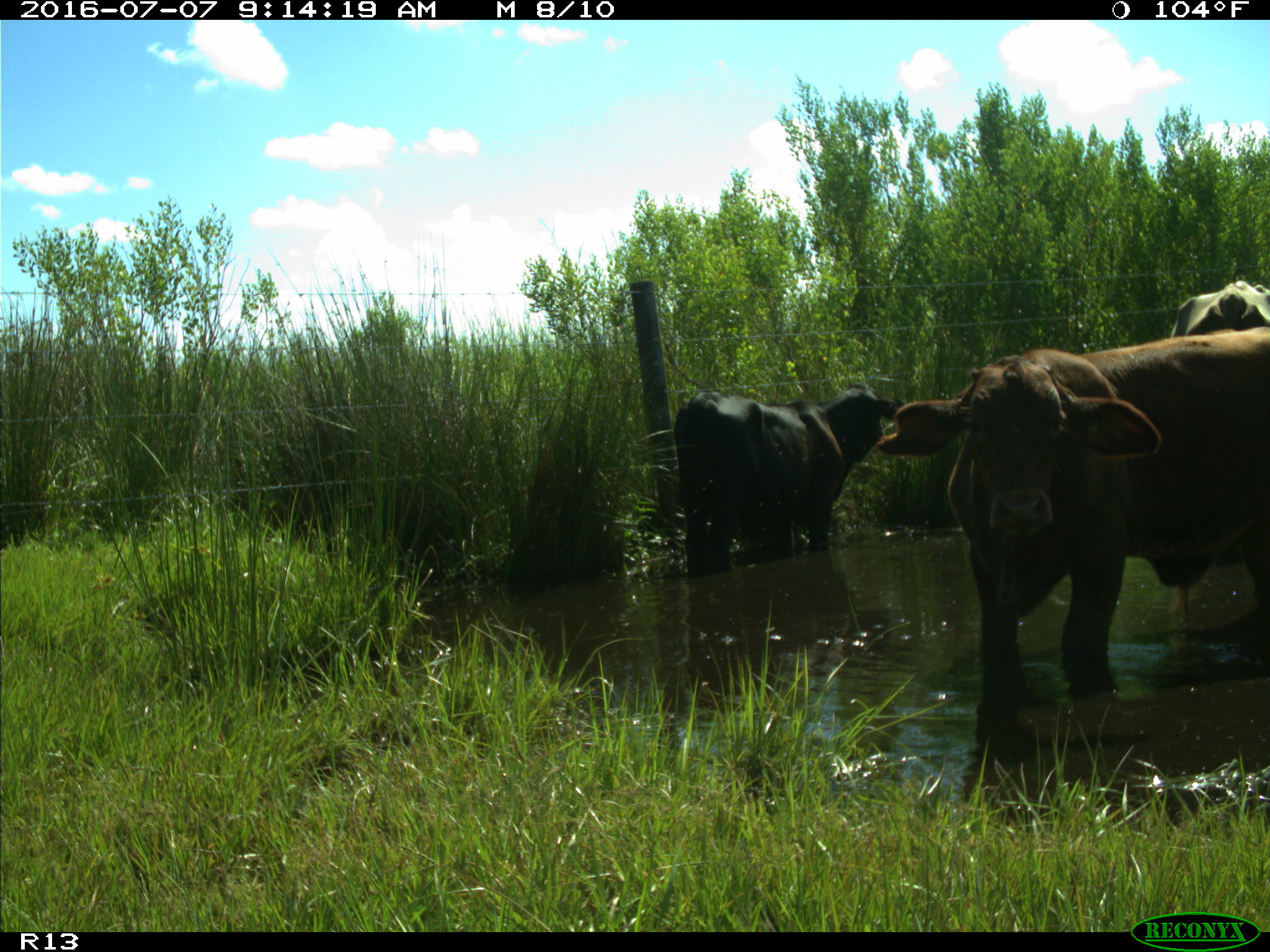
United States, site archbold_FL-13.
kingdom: Animalia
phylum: Chordata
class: Mammalia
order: Artiodactyla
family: Bovidae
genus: Bos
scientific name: Bos taurus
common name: domestic cow